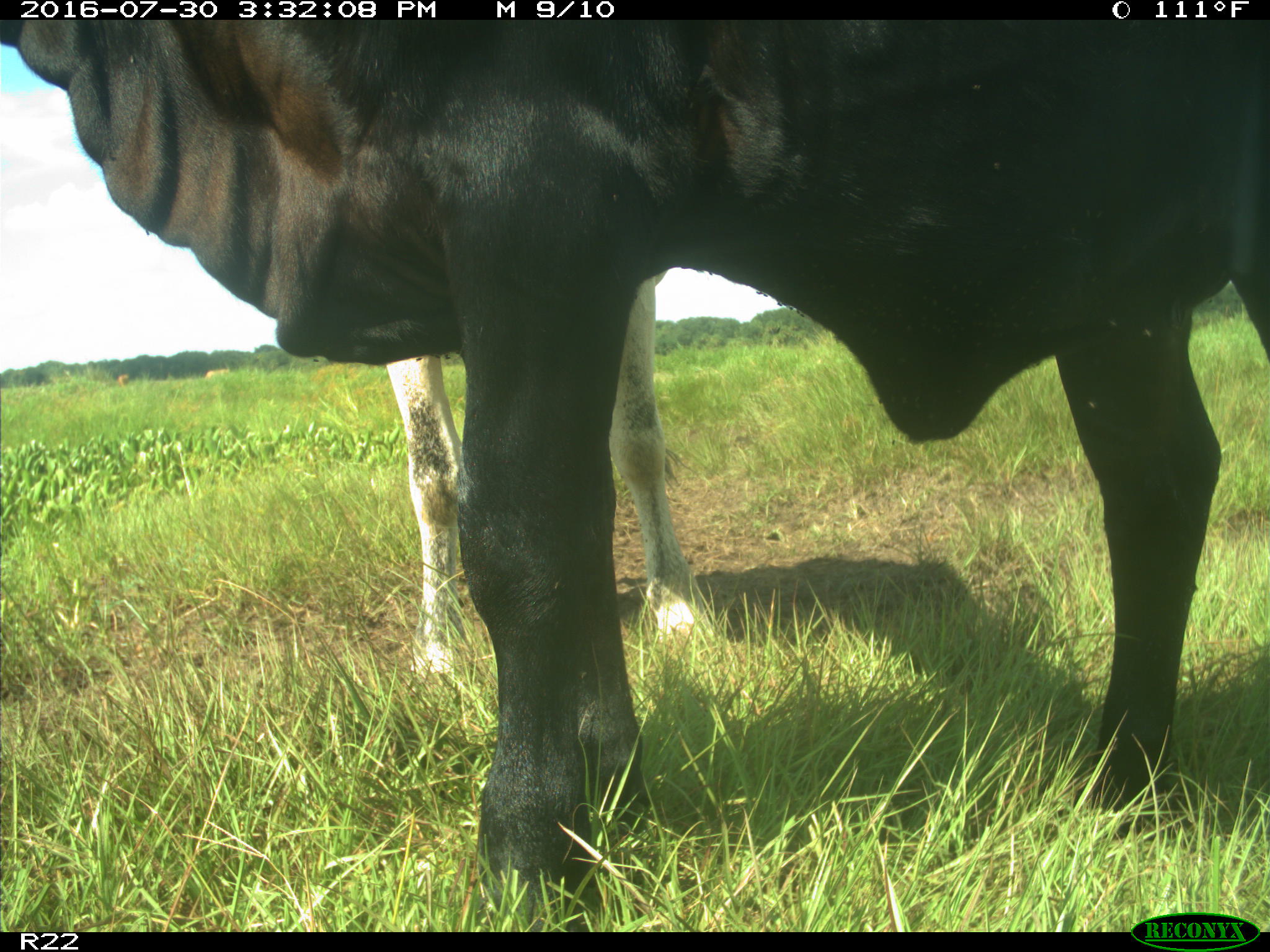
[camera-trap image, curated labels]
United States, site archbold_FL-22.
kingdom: Animalia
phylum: Chordata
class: Mammalia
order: Artiodactyla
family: Bovidae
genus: Bos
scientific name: Bos taurus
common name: domestic cow